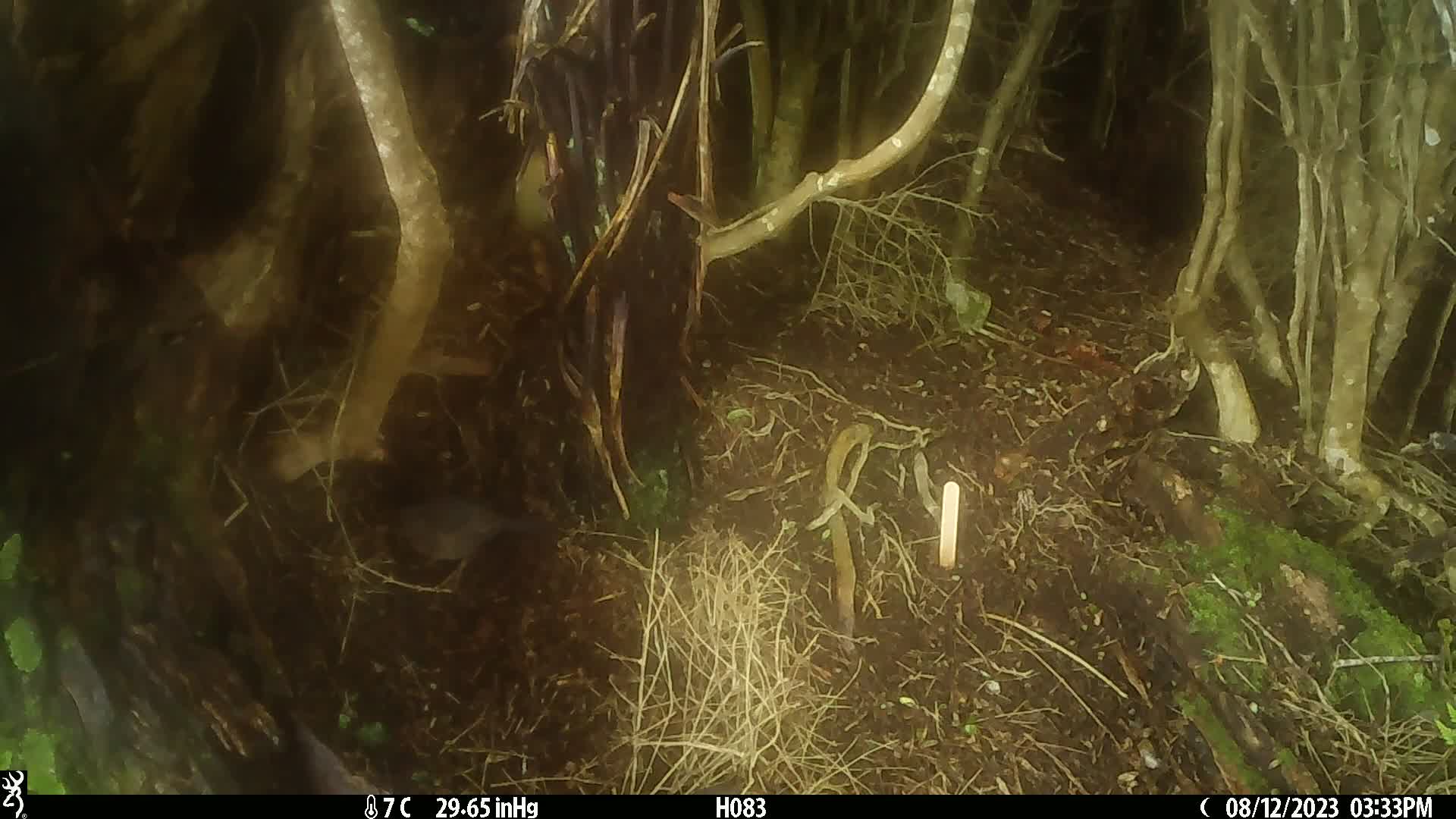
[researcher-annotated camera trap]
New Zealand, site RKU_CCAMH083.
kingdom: Animalia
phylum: Chordata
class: Aves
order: Passeriformes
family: Turdidae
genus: Turdus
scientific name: Turdus merula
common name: eurasian blackbird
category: blackbird